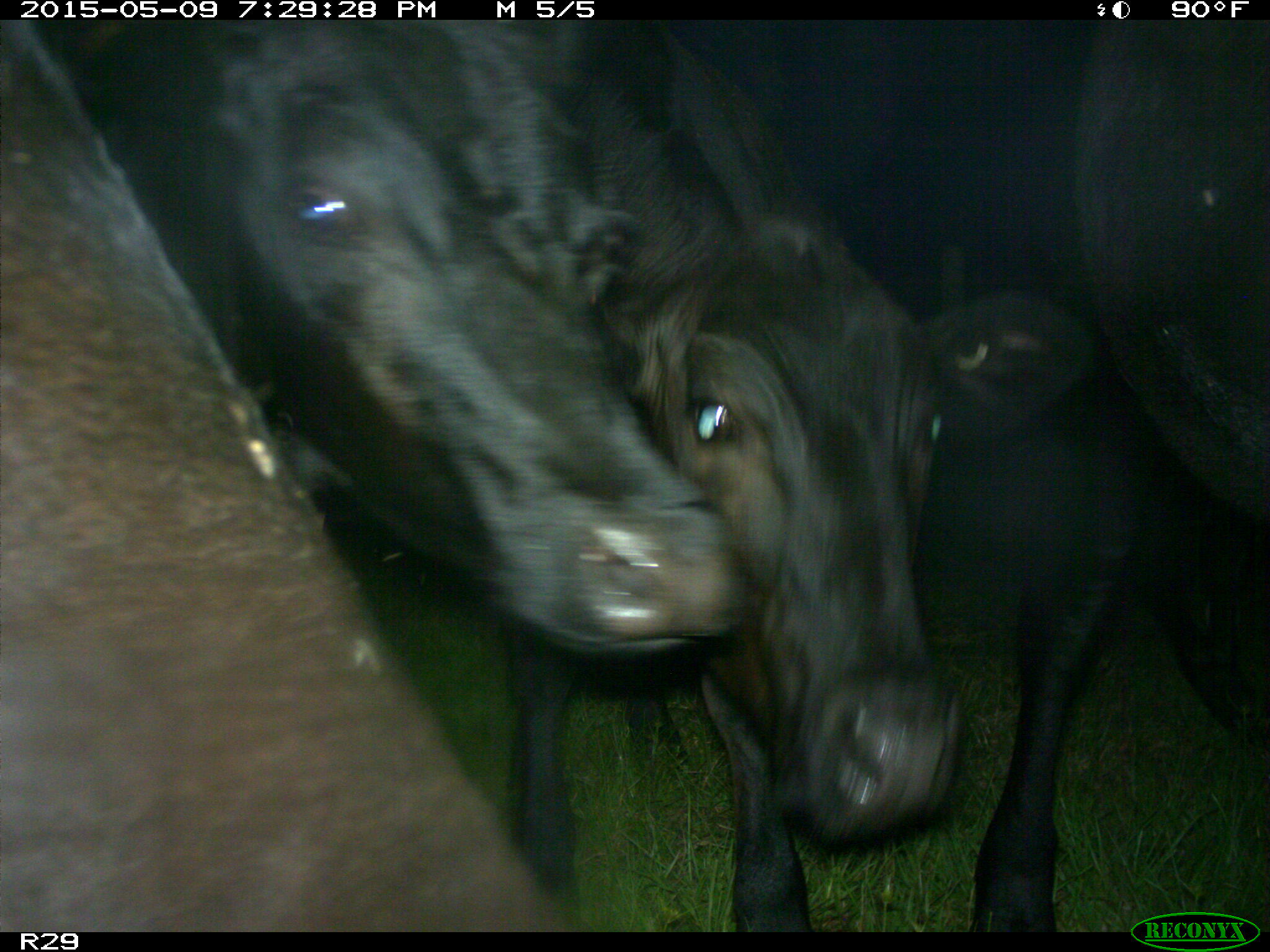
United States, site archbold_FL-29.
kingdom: Animalia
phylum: Chordata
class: Mammalia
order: Artiodactyla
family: Bovidae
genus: Bos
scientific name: Bos taurus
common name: domestic cow